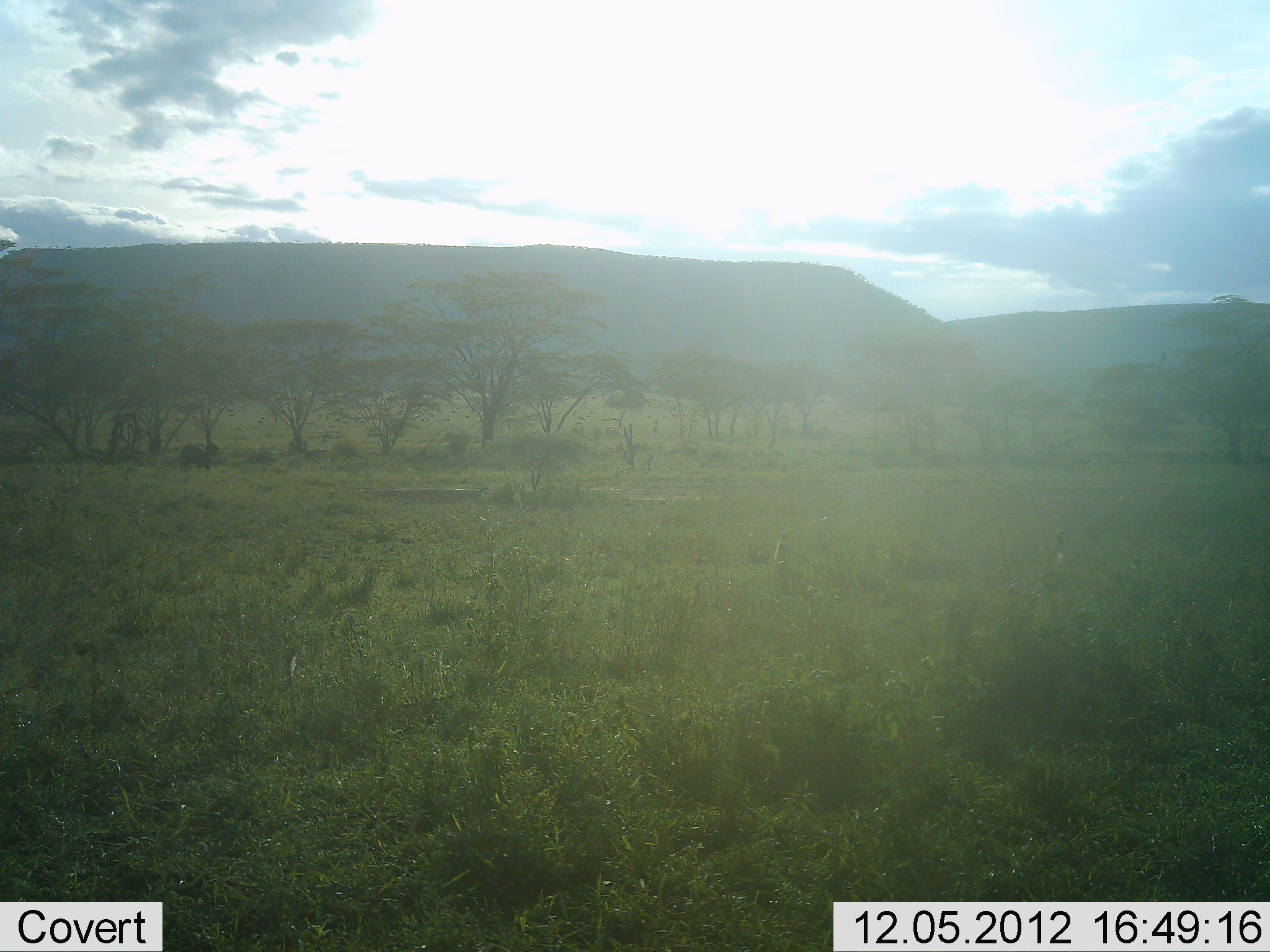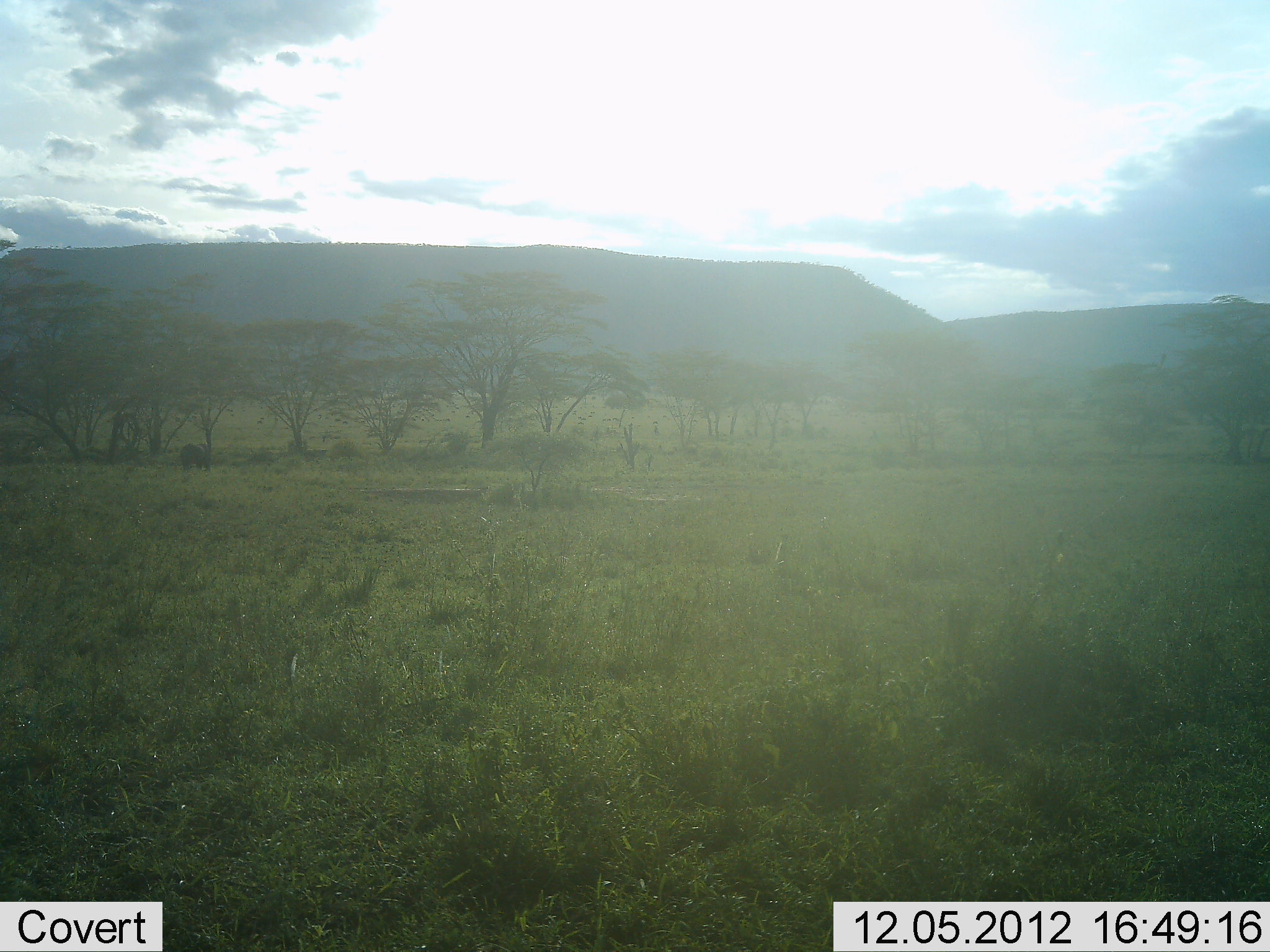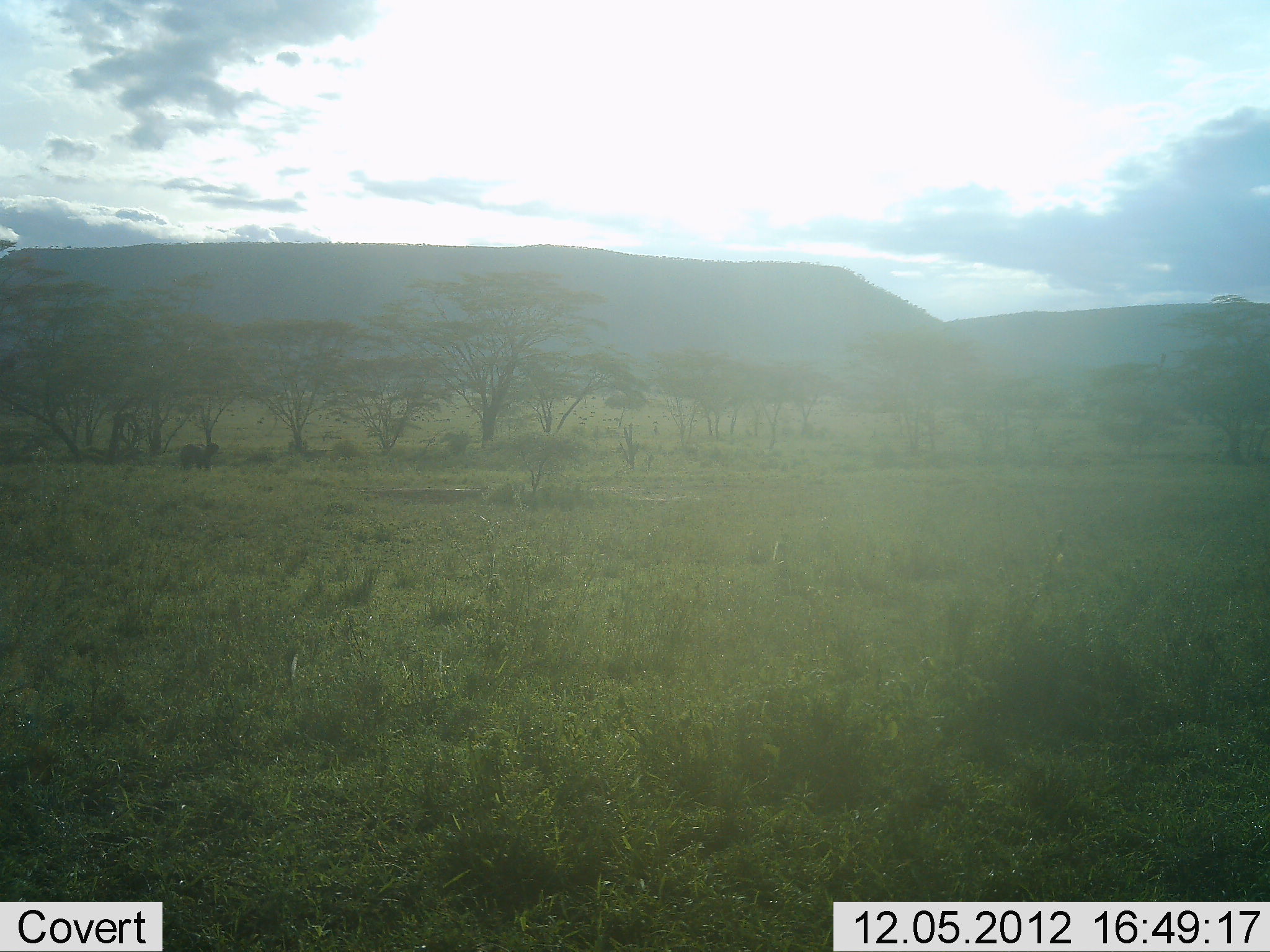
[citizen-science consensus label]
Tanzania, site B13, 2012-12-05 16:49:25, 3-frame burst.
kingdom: Animalia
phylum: Chordata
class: Mammalia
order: Artiodactyla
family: Bovidae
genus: Syncerus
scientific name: Syncerus caffer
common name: cape buffalo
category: buffalo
Buffalo (cape buffalo) (Syncerus caffer), count 1. Behavior (volunteer vote fractions): standing 50%, resting 0%, moving 25%, interacting 0%. Young present (vote fraction): 0%. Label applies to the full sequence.